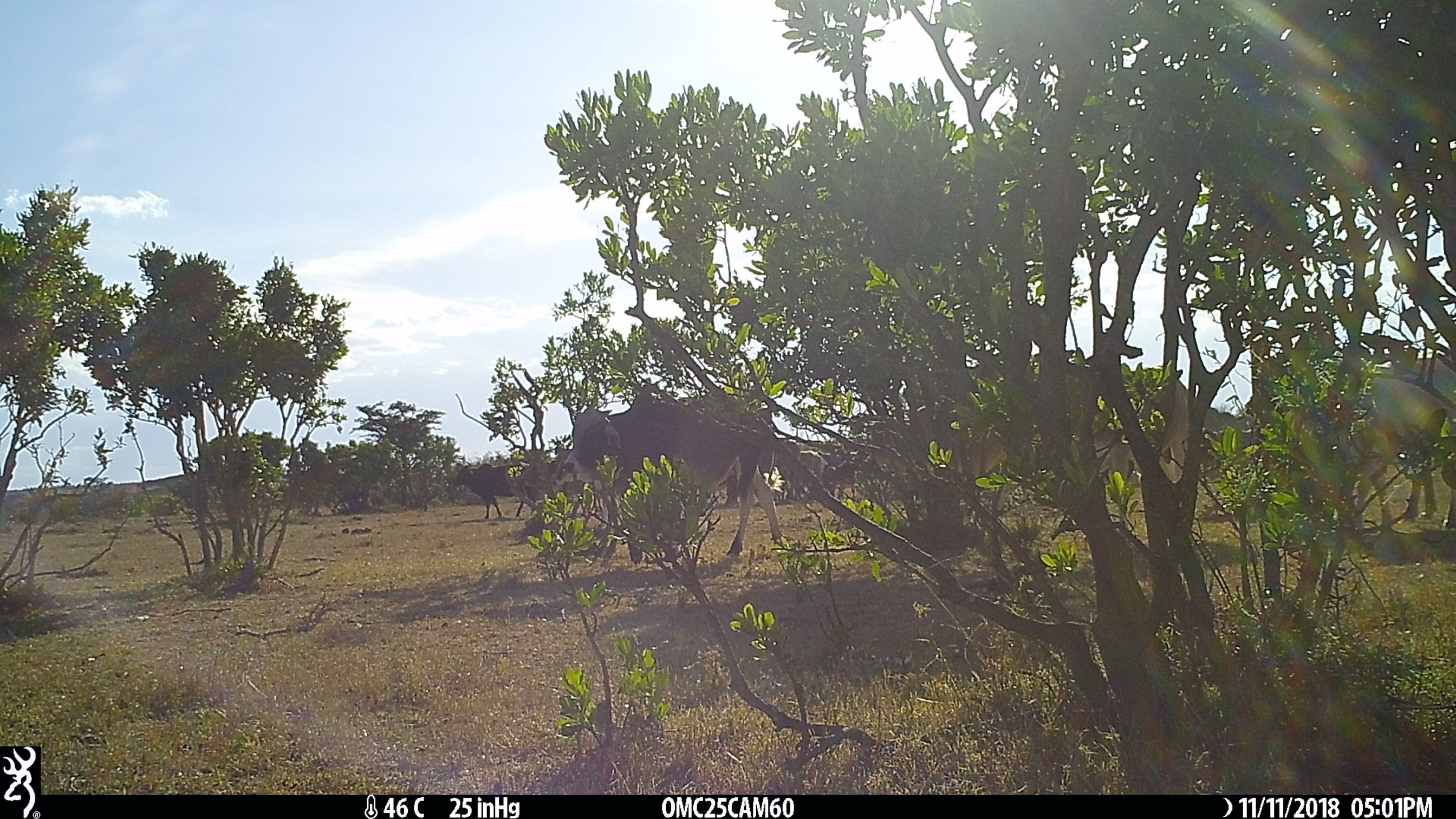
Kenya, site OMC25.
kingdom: Animalia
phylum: Chordata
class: Mammalia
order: Artiodactyla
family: Bovidae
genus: Bos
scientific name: Bos taurus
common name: cattle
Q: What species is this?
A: Cattle (Bos taurus).